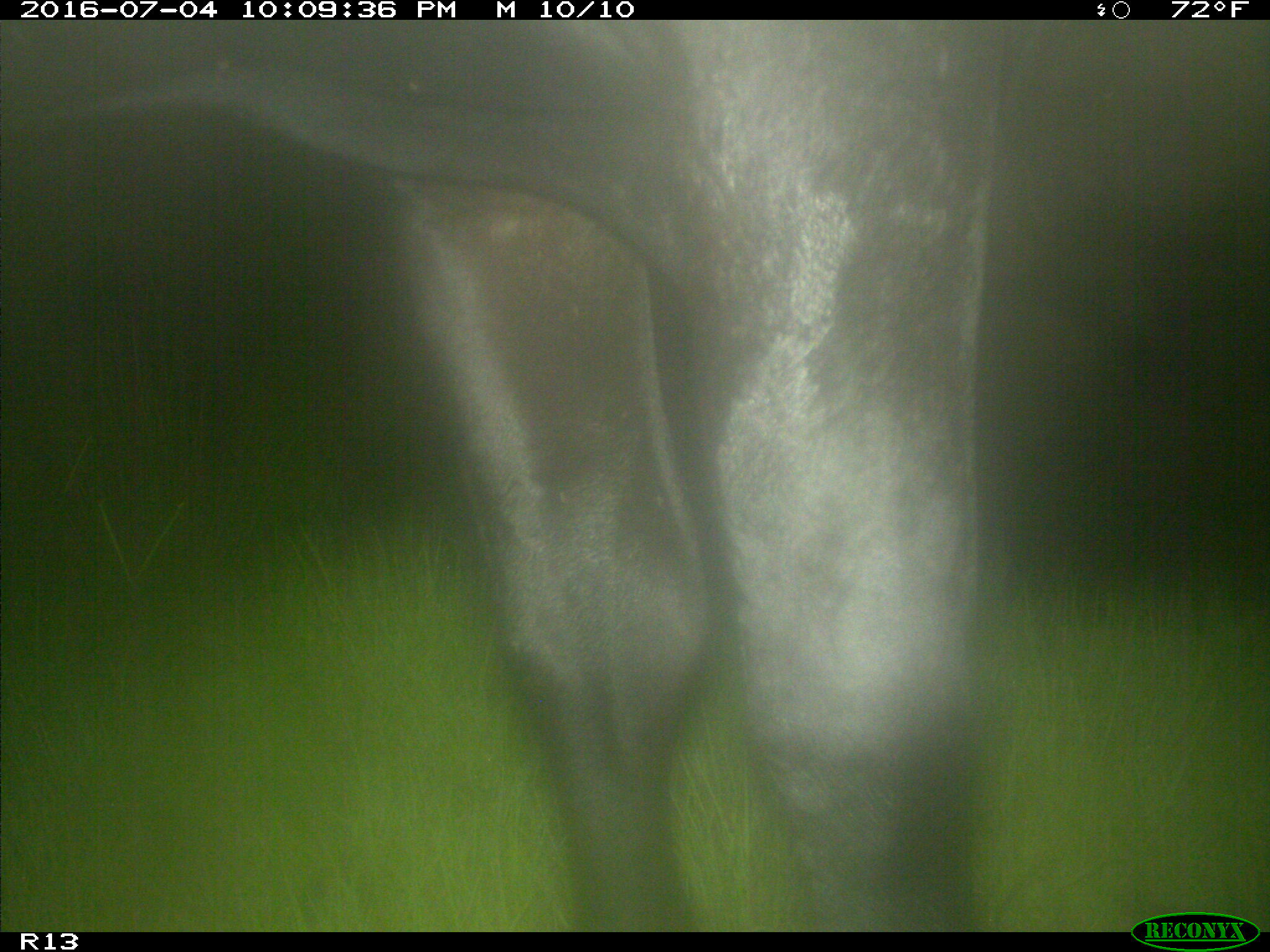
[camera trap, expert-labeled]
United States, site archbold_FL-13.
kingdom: Animalia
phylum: Chordata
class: Mammalia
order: Artiodactyla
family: Bovidae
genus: Bos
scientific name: Bos taurus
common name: domestic cow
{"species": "Bos taurus (domestic cow)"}